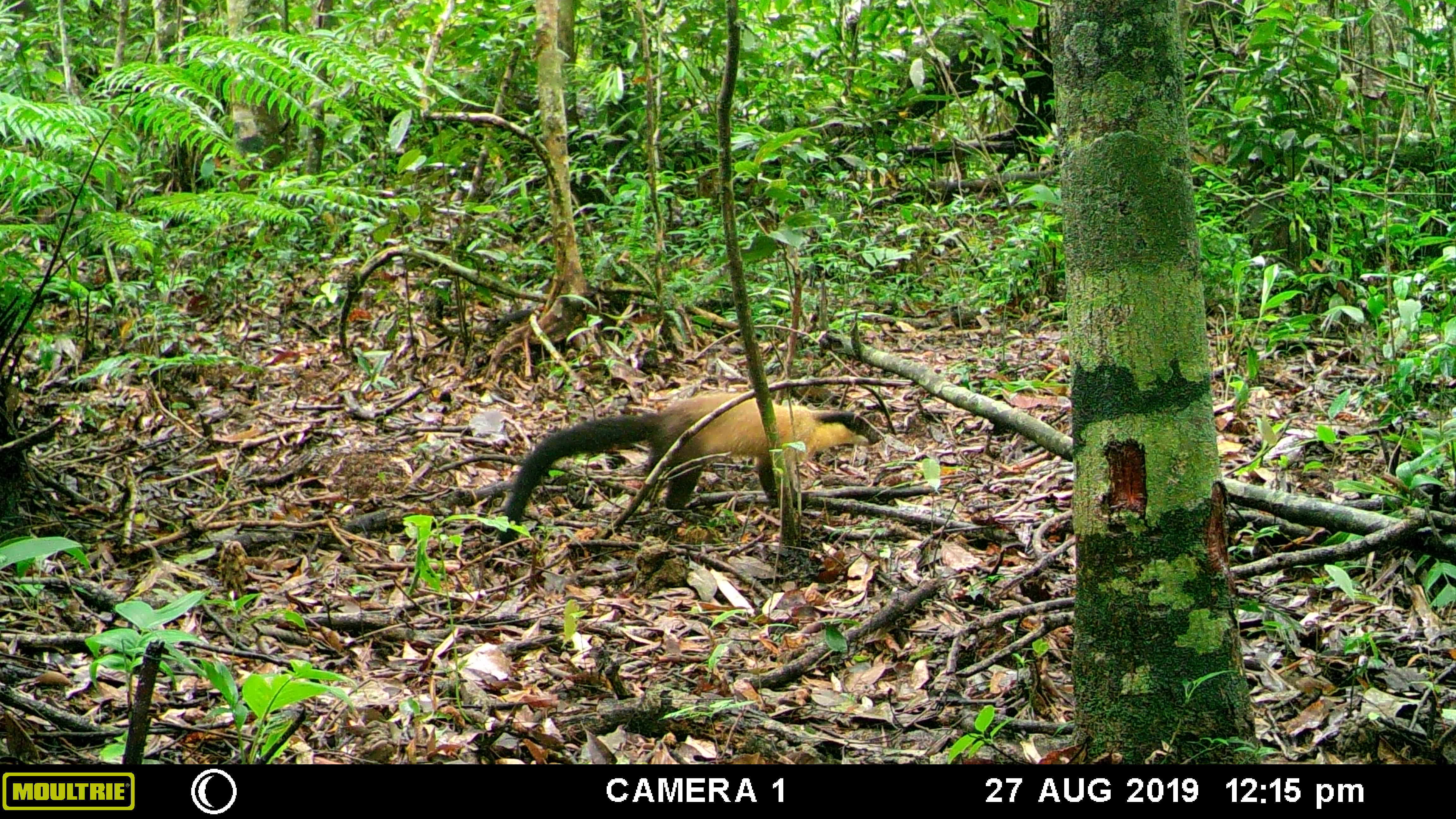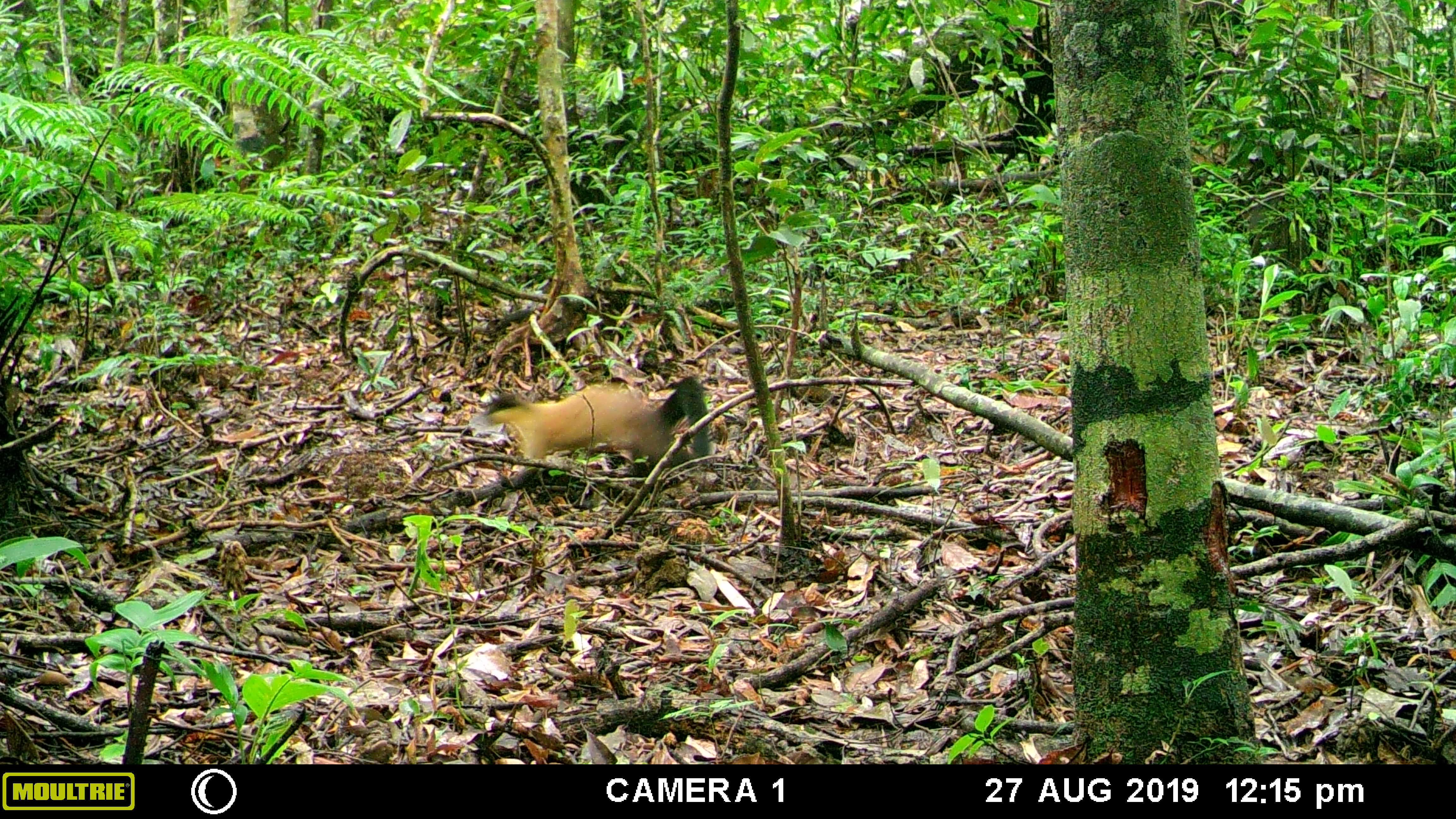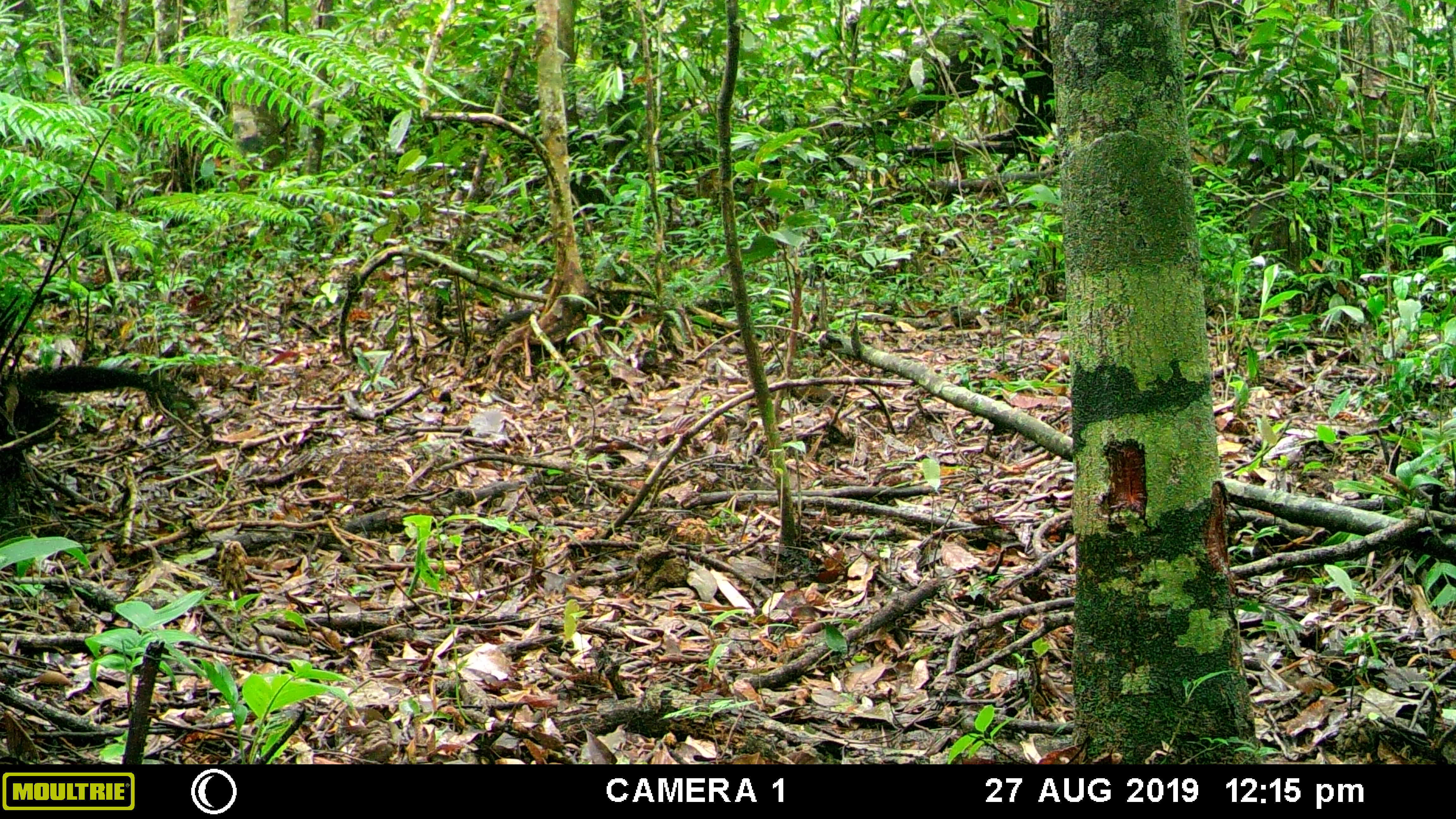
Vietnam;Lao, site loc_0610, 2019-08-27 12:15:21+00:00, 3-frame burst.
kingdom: Animalia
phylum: Chordata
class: Mammalia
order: Carnivora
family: Mustelidae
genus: Martes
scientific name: Martes flavigula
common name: yellow-throated marten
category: yellow throated marten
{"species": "yellow throated marten (yellow-throated marten) (Martes flavigula)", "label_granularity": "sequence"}